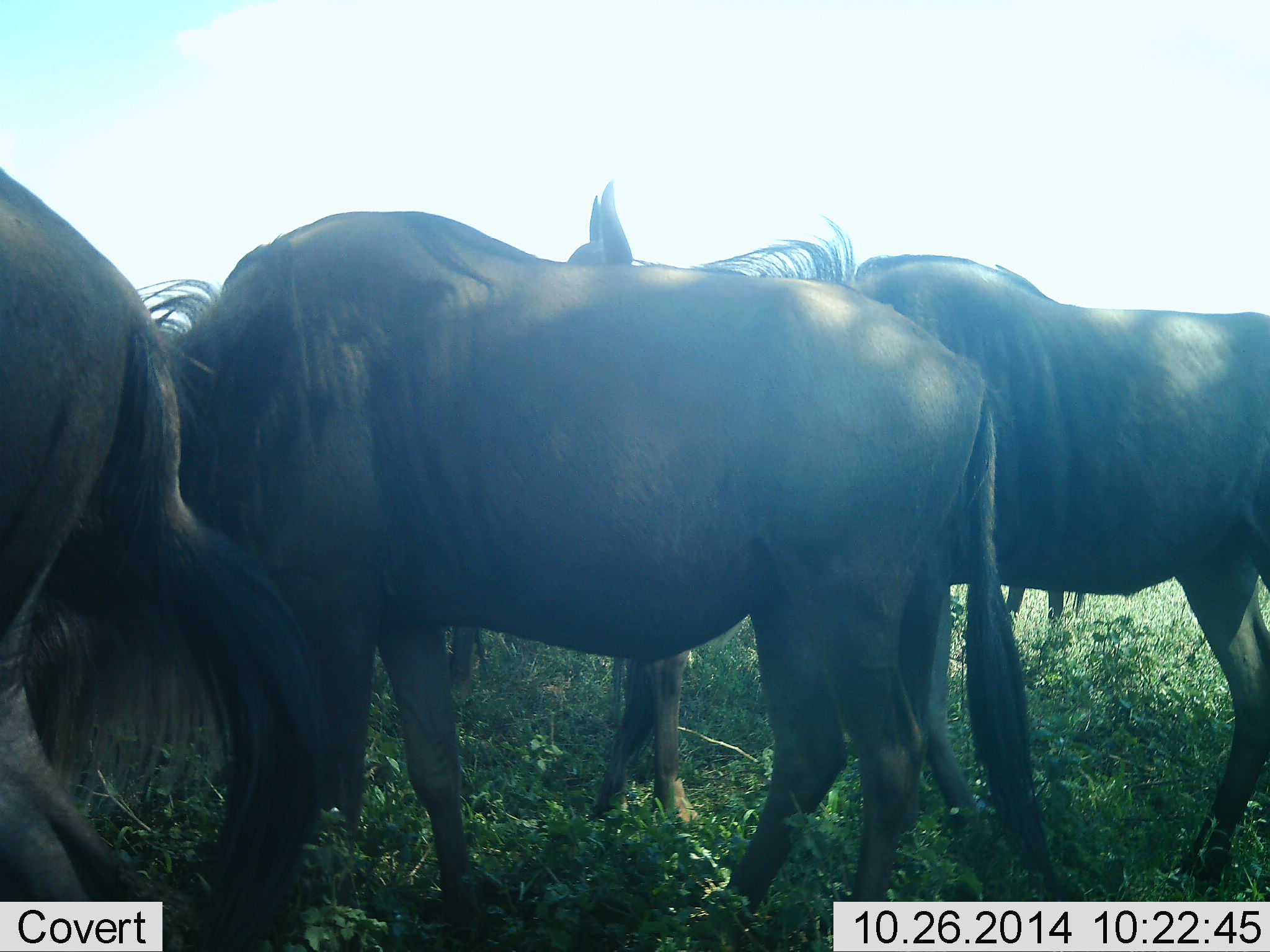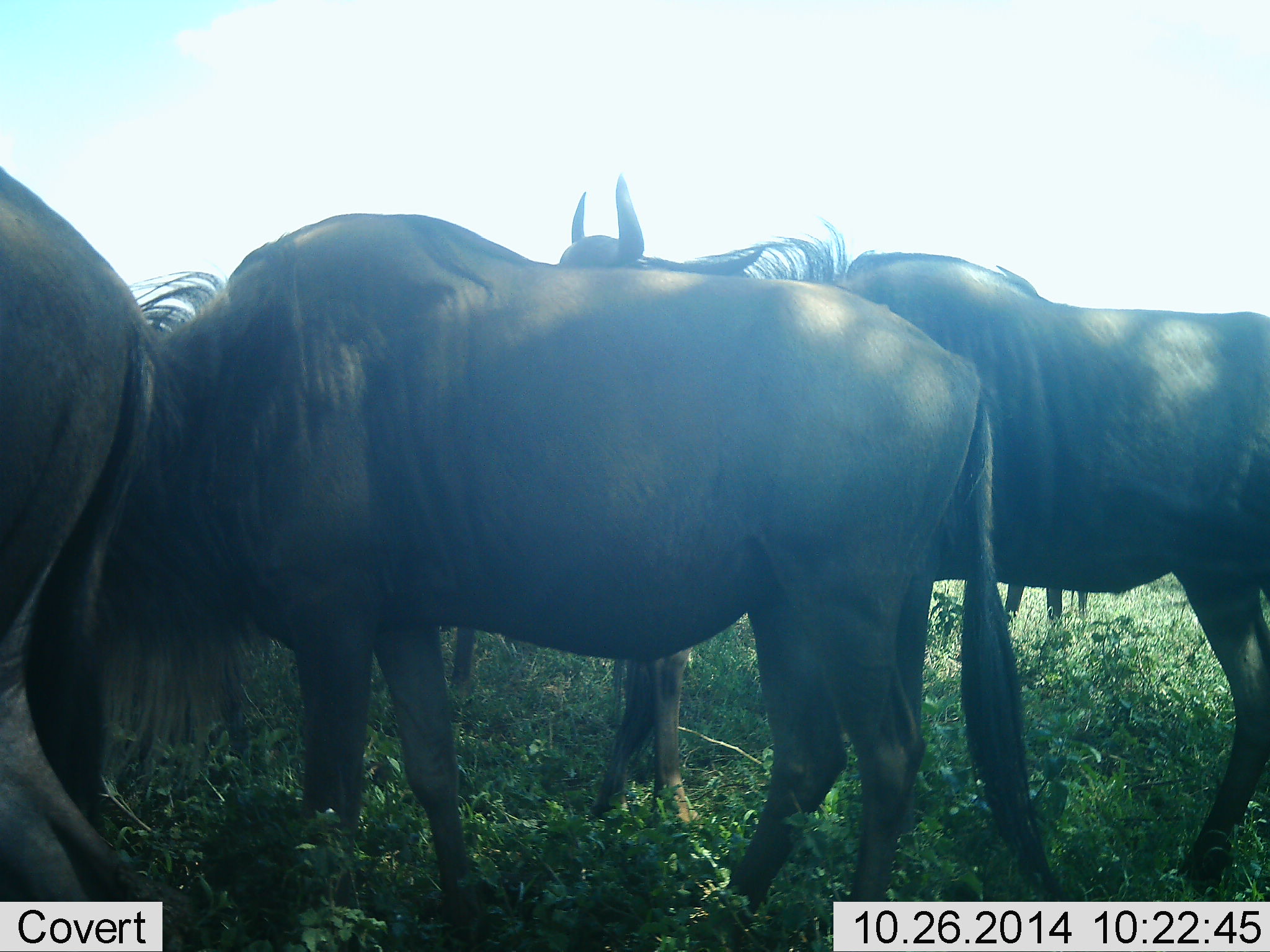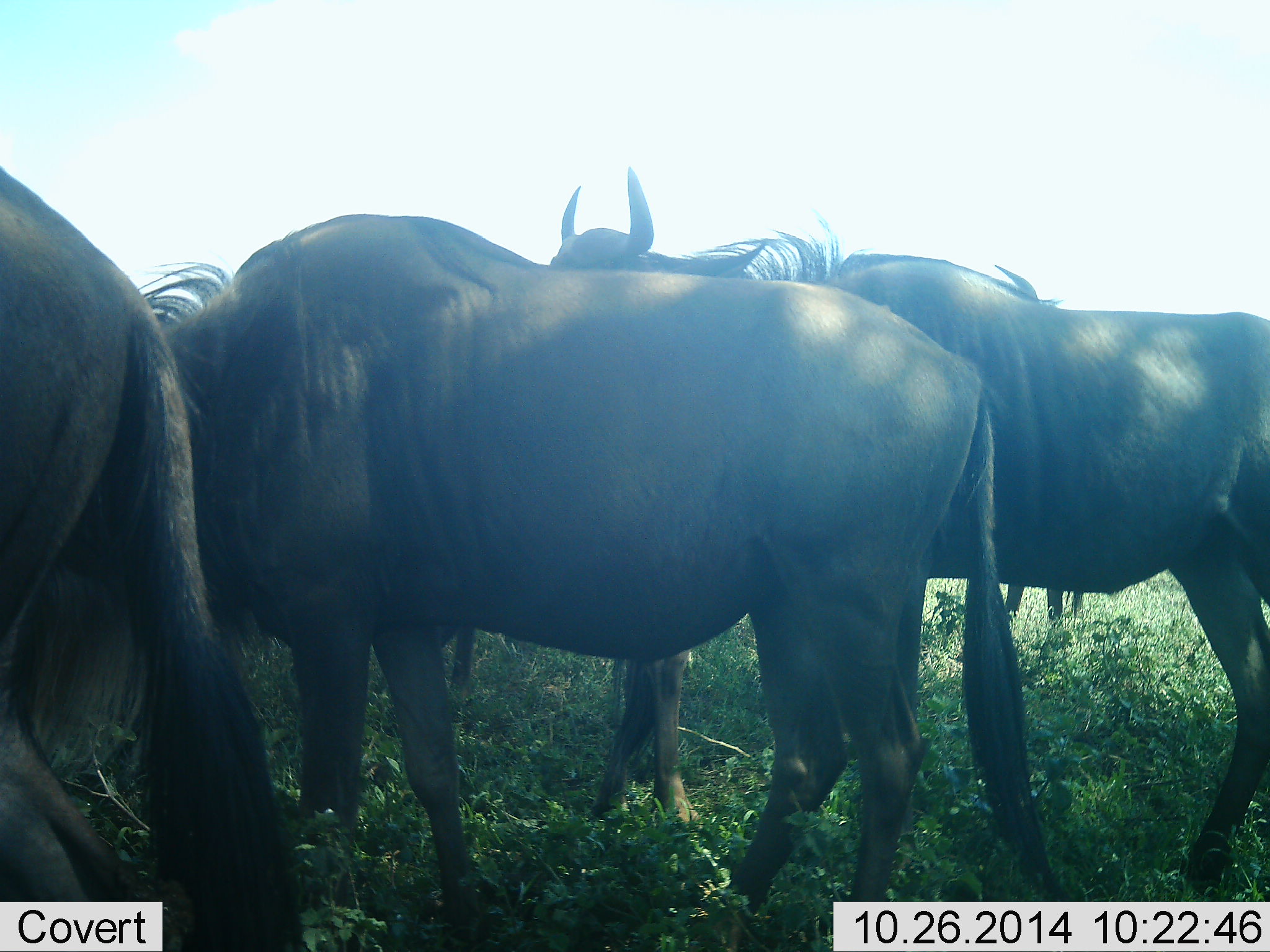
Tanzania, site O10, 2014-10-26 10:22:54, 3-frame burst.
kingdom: Animalia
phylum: Chordata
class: Mammalia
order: Artiodactyla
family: Bovidae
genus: Connochaetes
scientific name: Connochaetes taurinus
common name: blue wildebeest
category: wildebeest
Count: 5.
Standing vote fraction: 70%.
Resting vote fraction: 0%.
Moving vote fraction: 20%.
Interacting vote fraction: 20%.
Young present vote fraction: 0%.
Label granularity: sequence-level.